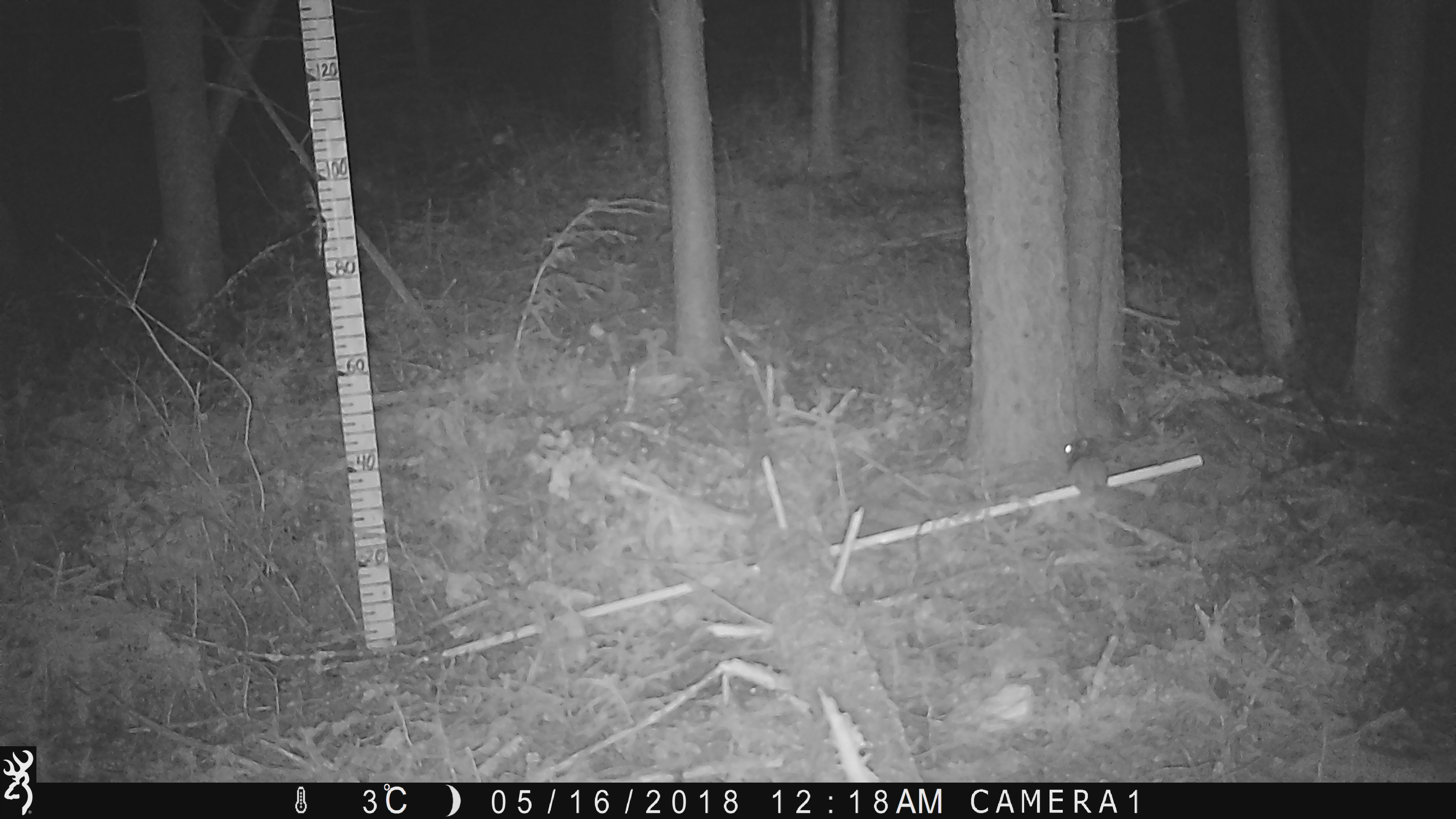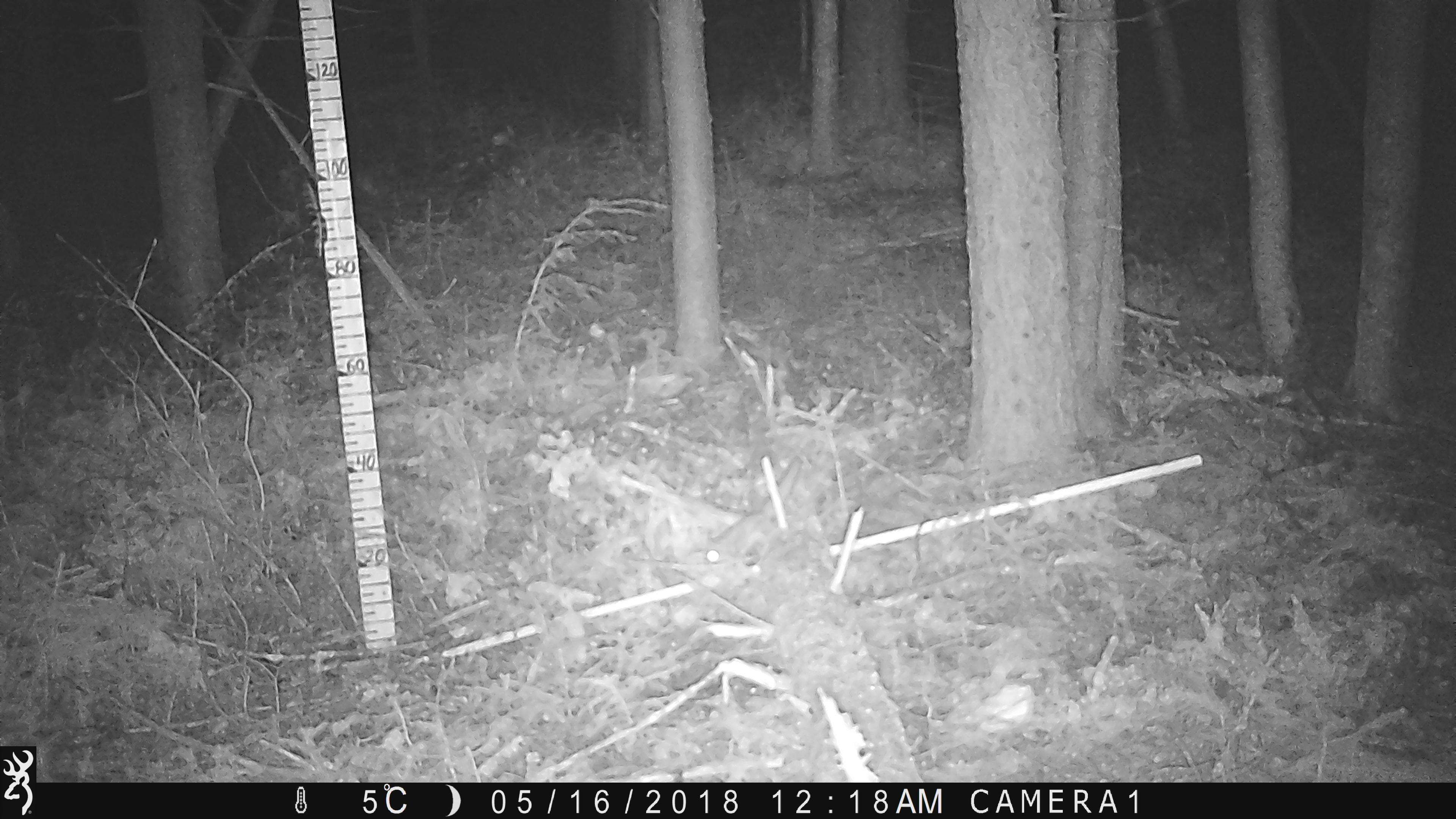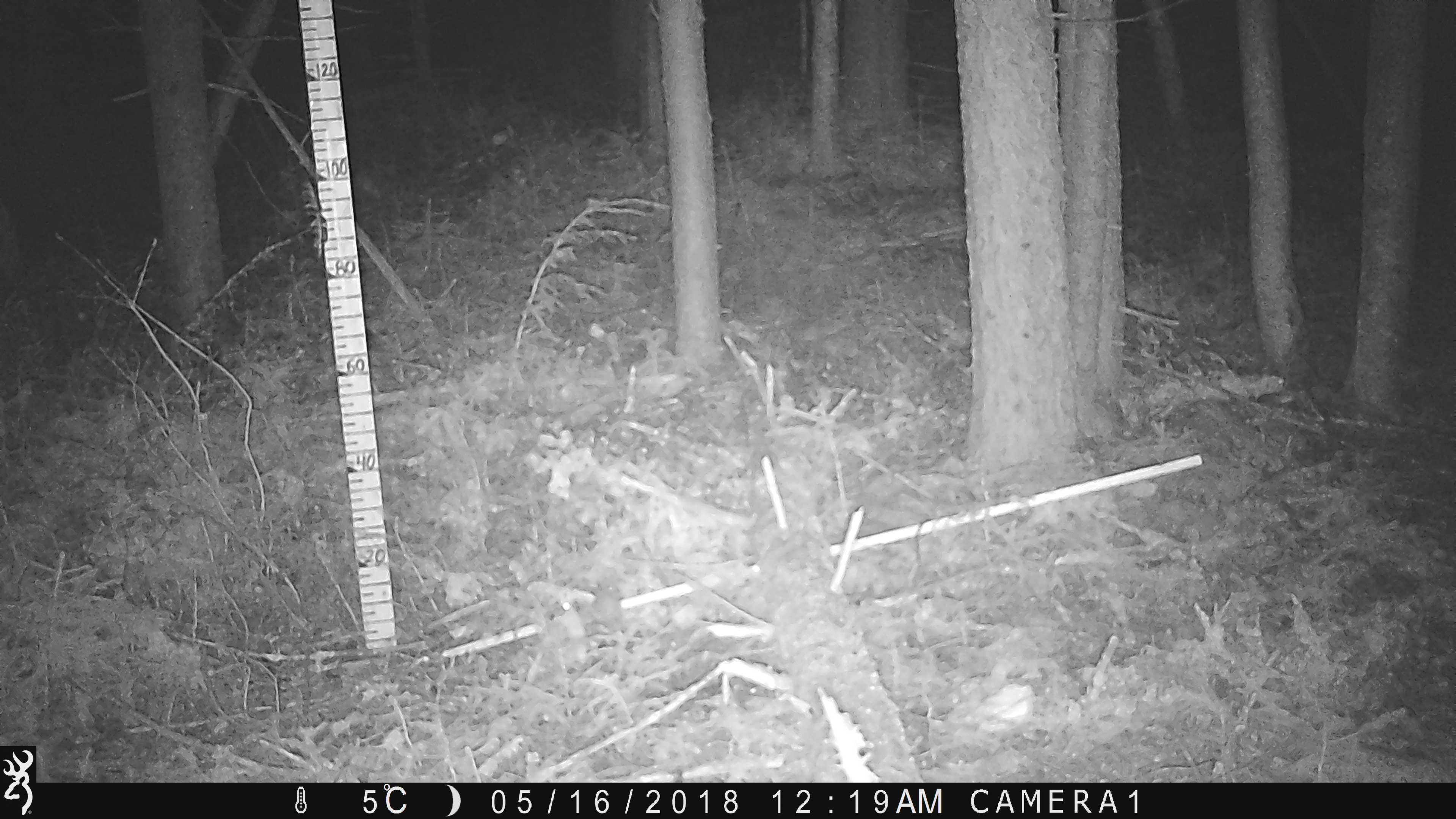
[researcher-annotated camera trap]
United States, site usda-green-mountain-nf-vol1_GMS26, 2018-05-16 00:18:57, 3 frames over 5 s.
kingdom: Animalia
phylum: Chordata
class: Mammalia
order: Rodentia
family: Sciuridae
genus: Glaucomys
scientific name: Glaucomys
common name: flying squirrel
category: flying squirrel sp.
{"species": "flying squirrel sp. (flying squirrel) (Glaucomys)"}